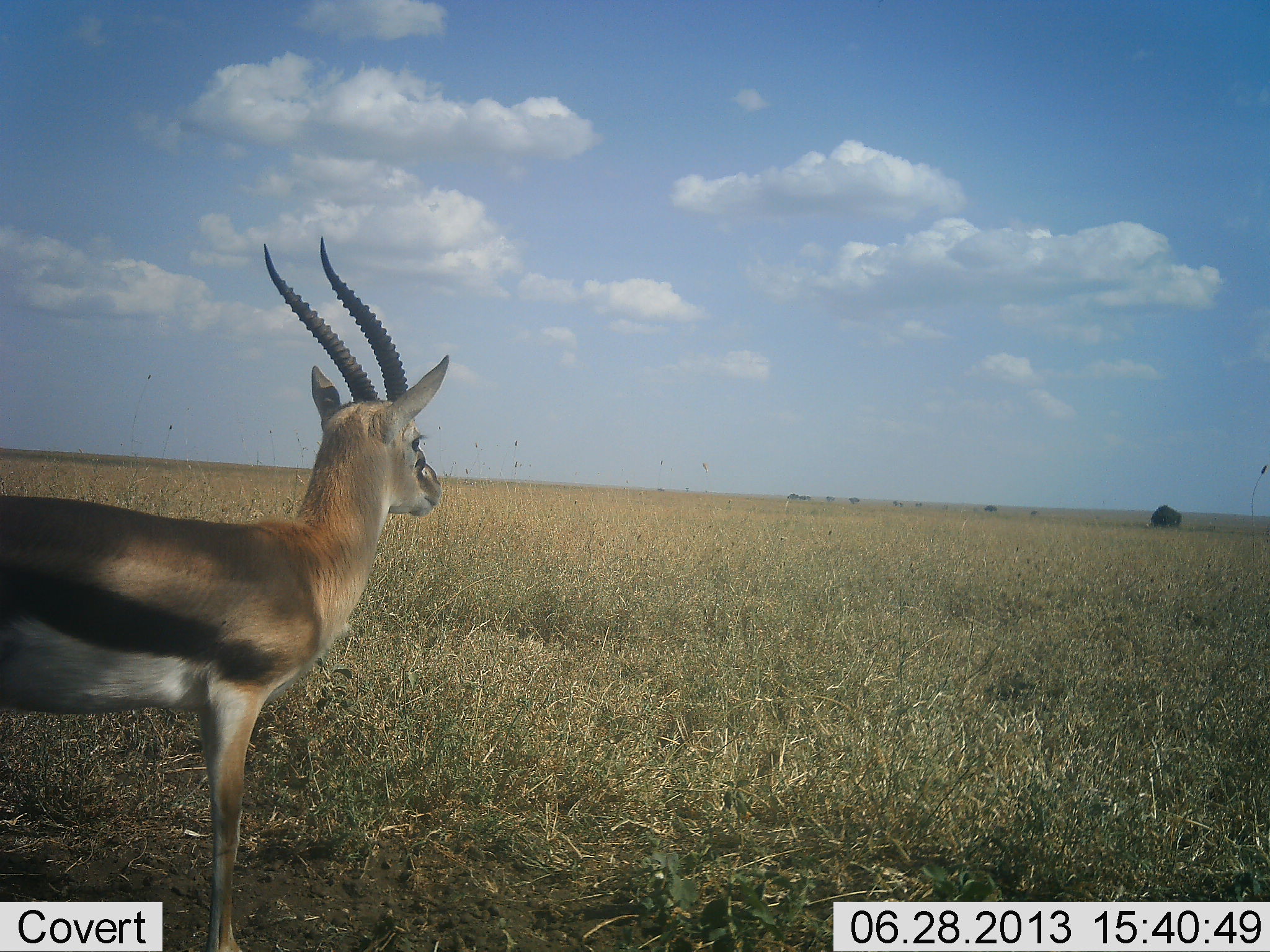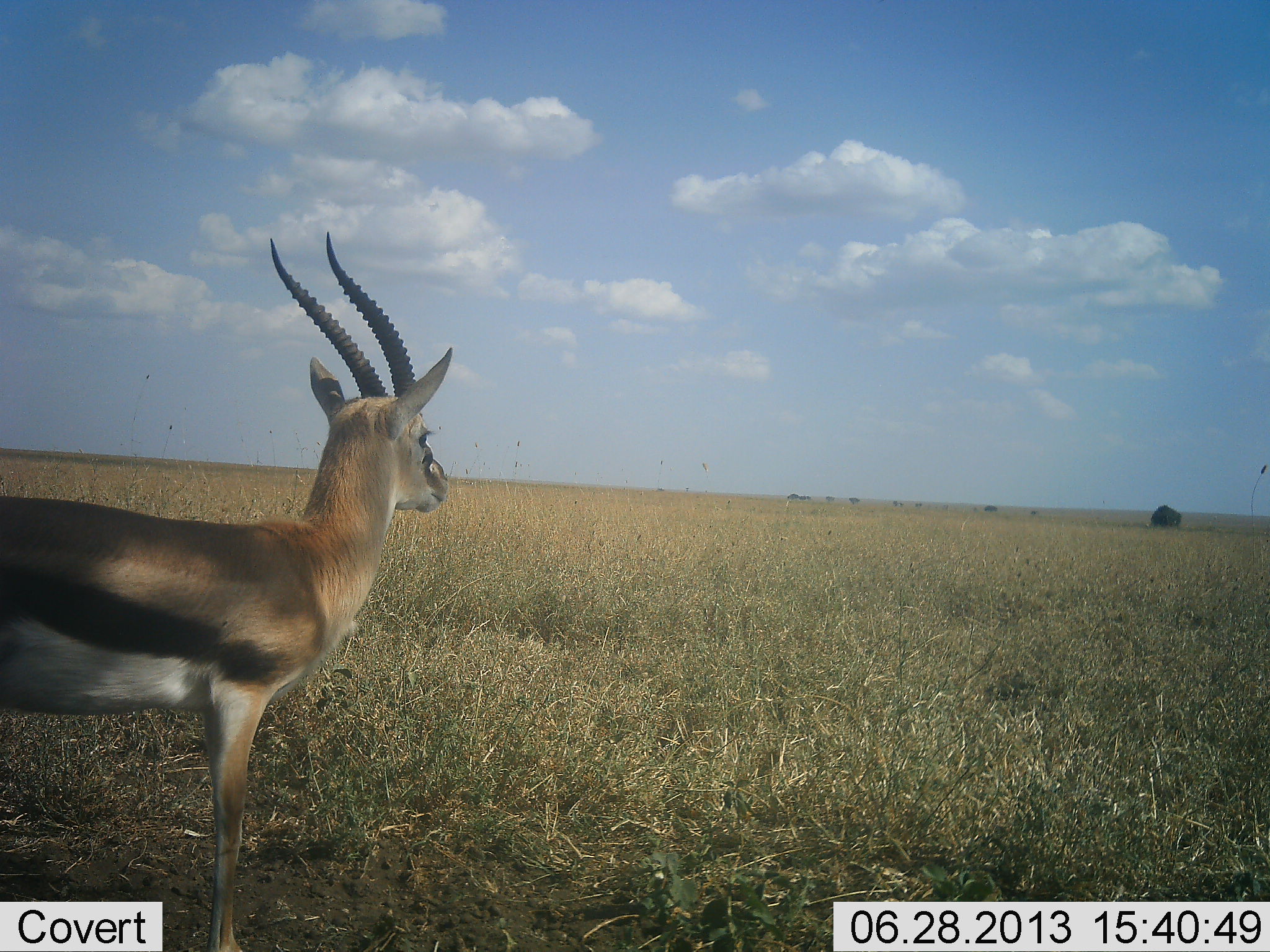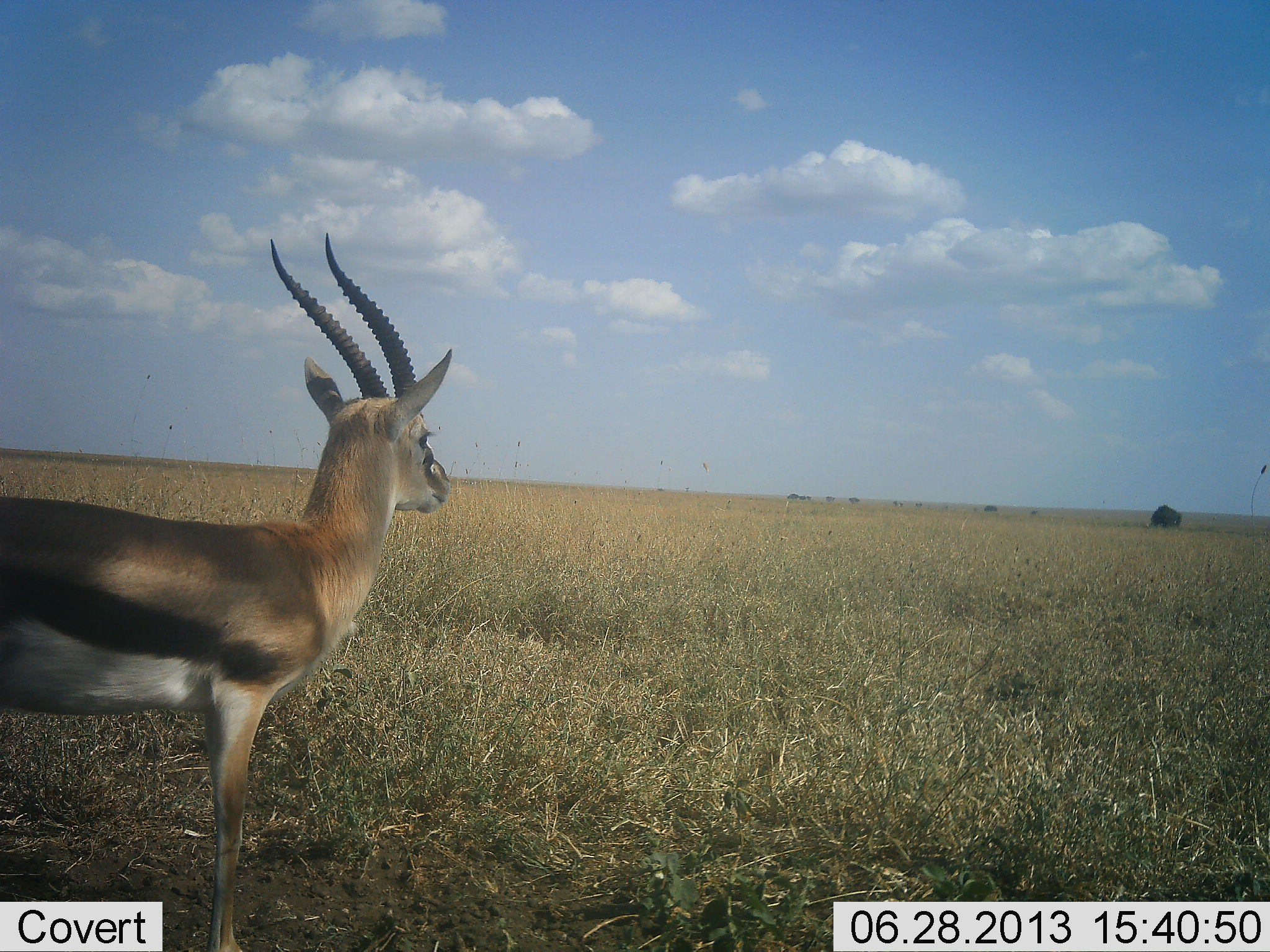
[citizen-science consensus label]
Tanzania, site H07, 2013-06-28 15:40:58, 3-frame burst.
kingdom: Animalia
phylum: Chordata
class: Mammalia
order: Artiodactyla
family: Bovidae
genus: Eudorcas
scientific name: Eudorcas thomsonii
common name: thomson's gazelle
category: gazellethomsons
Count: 1.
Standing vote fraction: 94%.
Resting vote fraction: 3%.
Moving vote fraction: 3%.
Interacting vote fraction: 0%.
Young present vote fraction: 0%.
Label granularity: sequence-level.